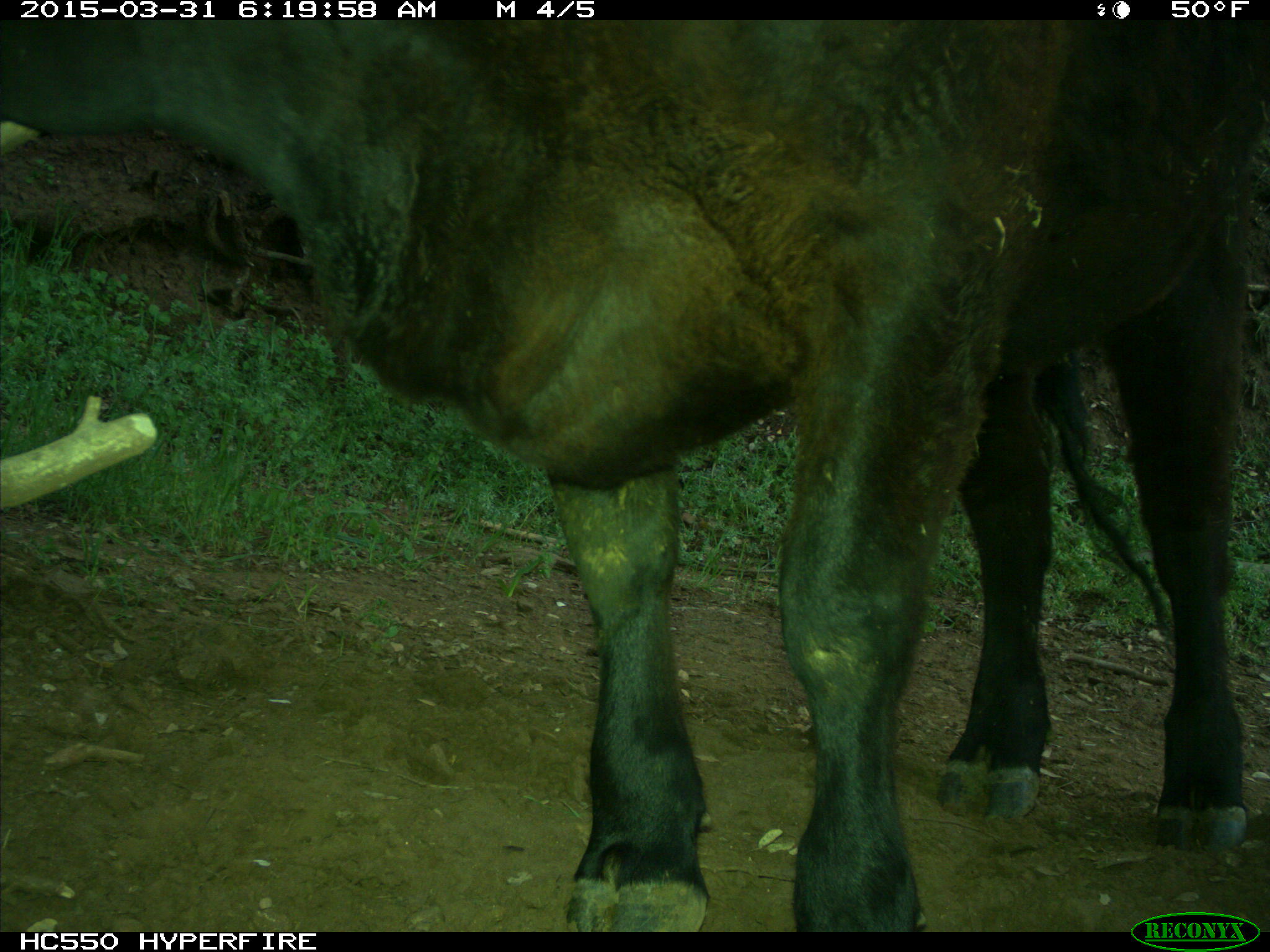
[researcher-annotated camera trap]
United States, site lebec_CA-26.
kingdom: Animalia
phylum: Chordata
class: Mammalia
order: Artiodactyla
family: Bovidae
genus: Bos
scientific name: Bos taurus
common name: domestic cow